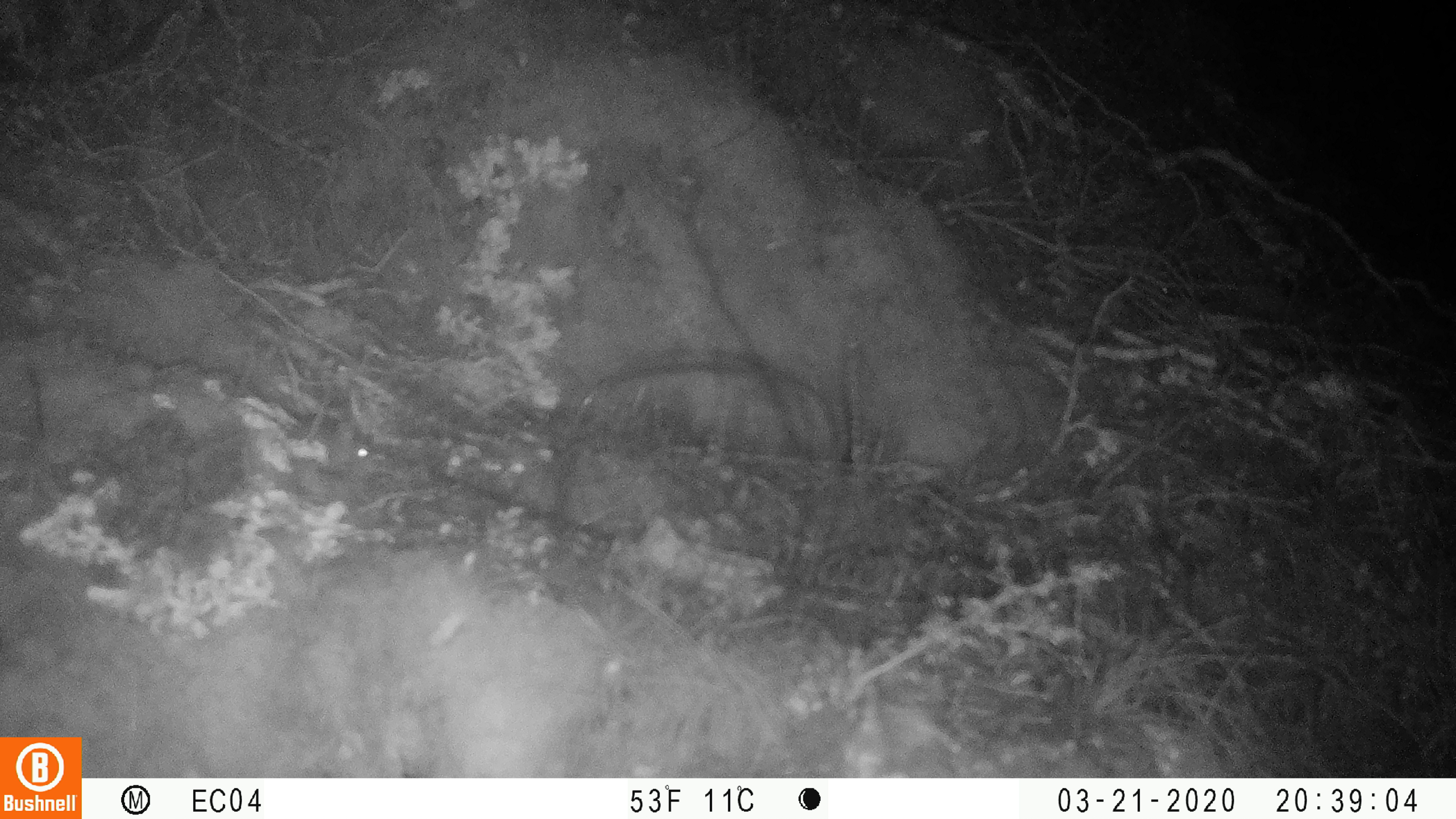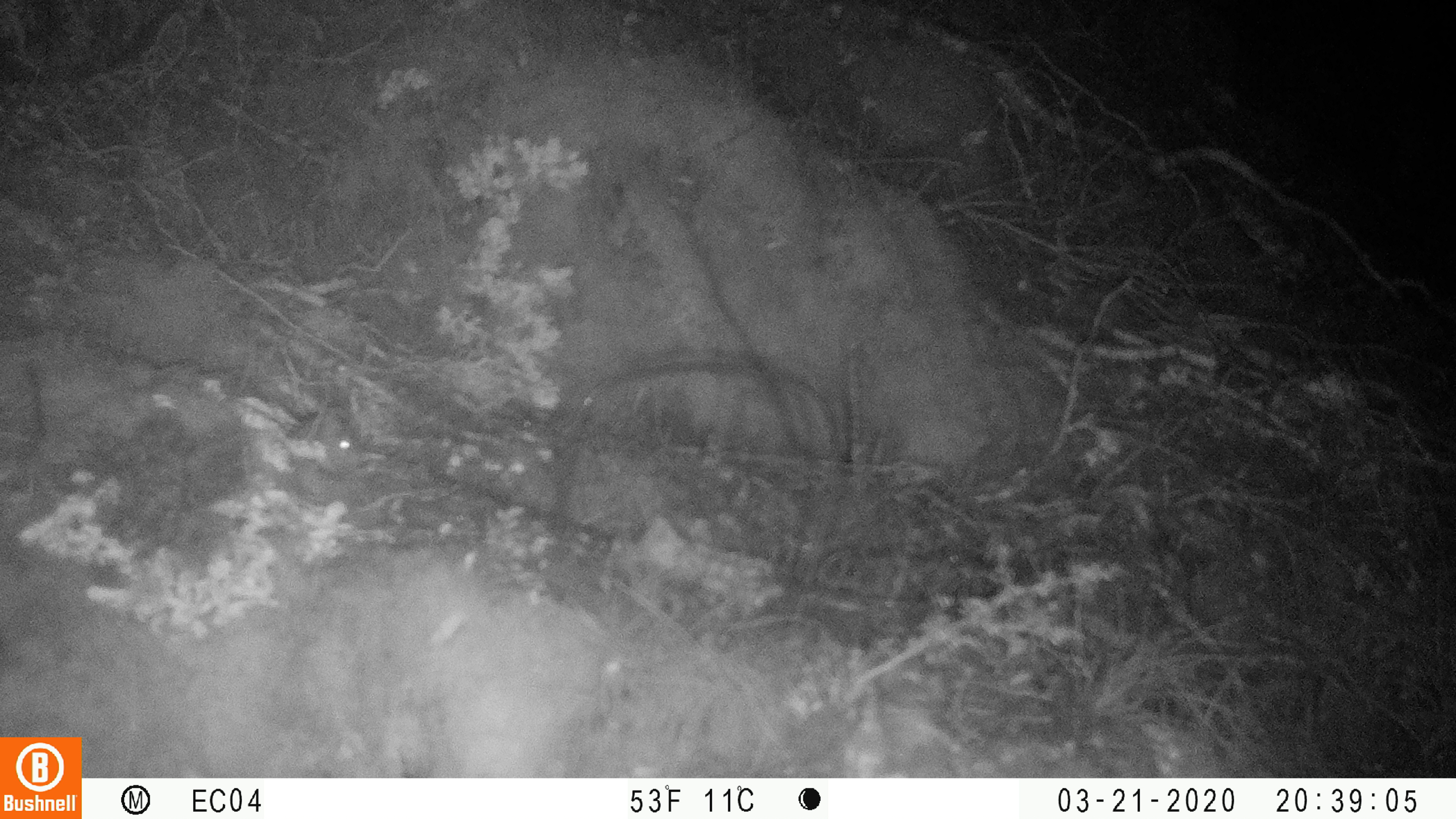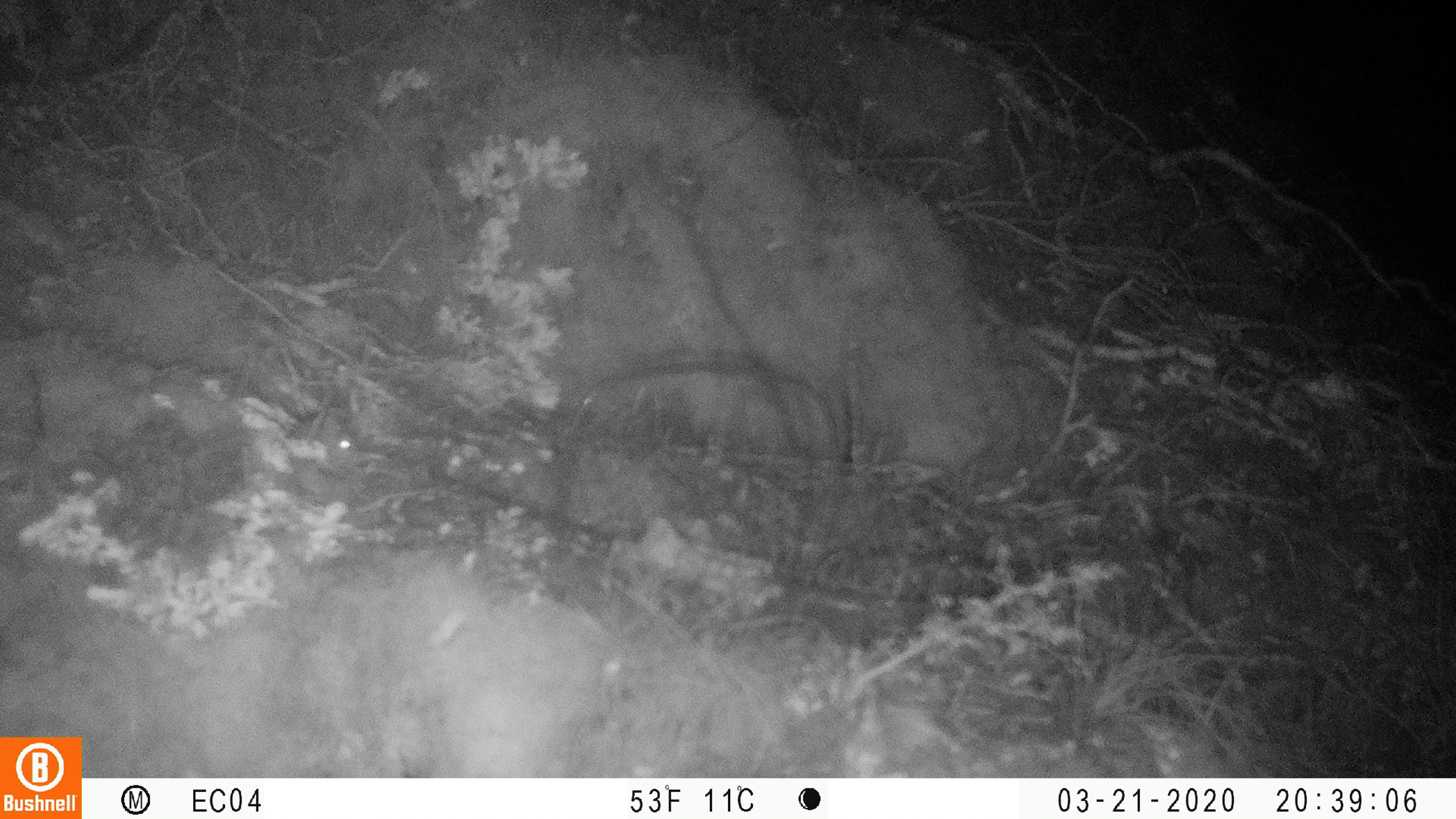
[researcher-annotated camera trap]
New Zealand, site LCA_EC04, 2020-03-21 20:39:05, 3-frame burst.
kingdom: Animalia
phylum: Chordata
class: Mammalia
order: Rodentia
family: Muridae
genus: Mus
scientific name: Mus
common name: mouse